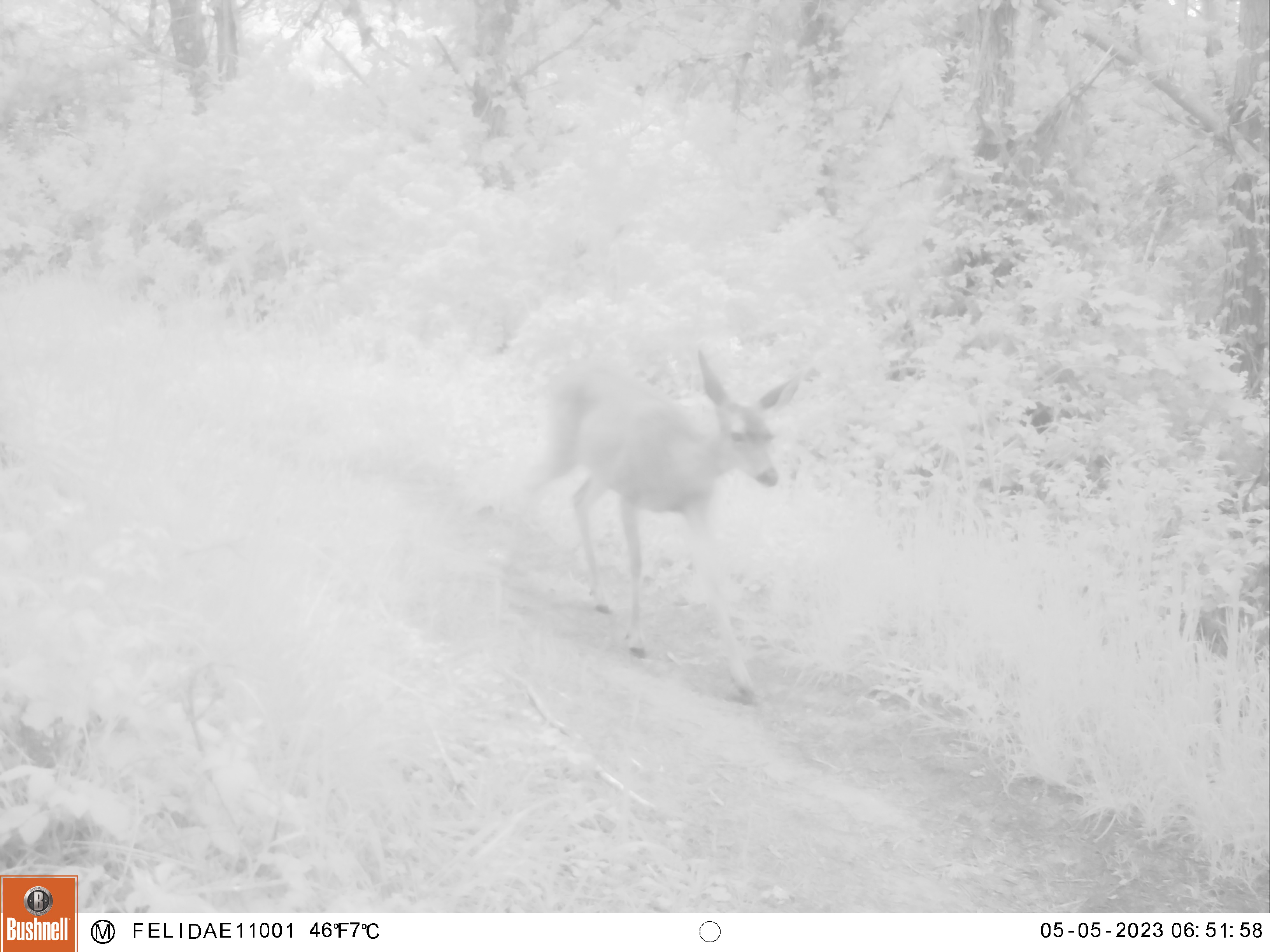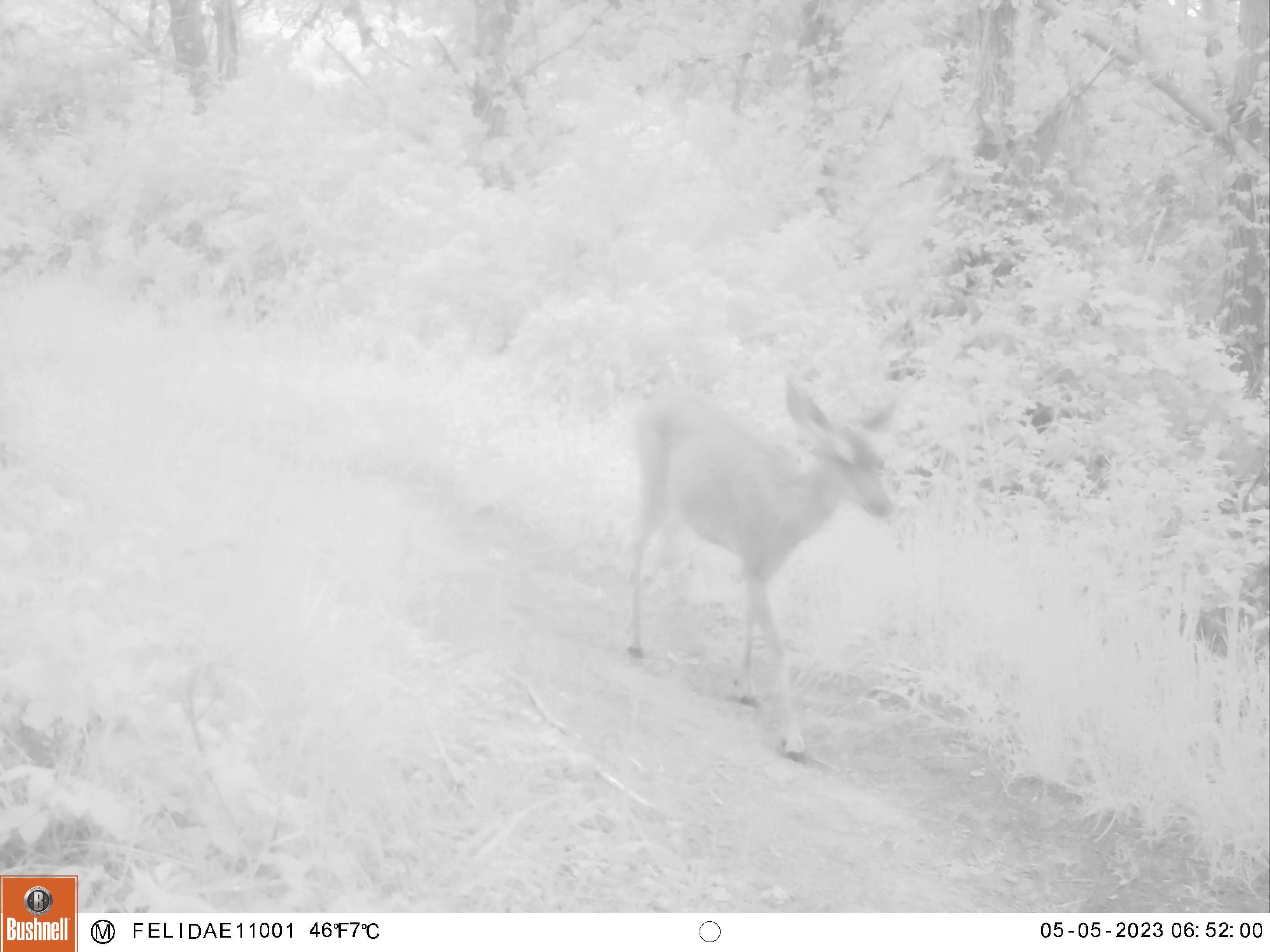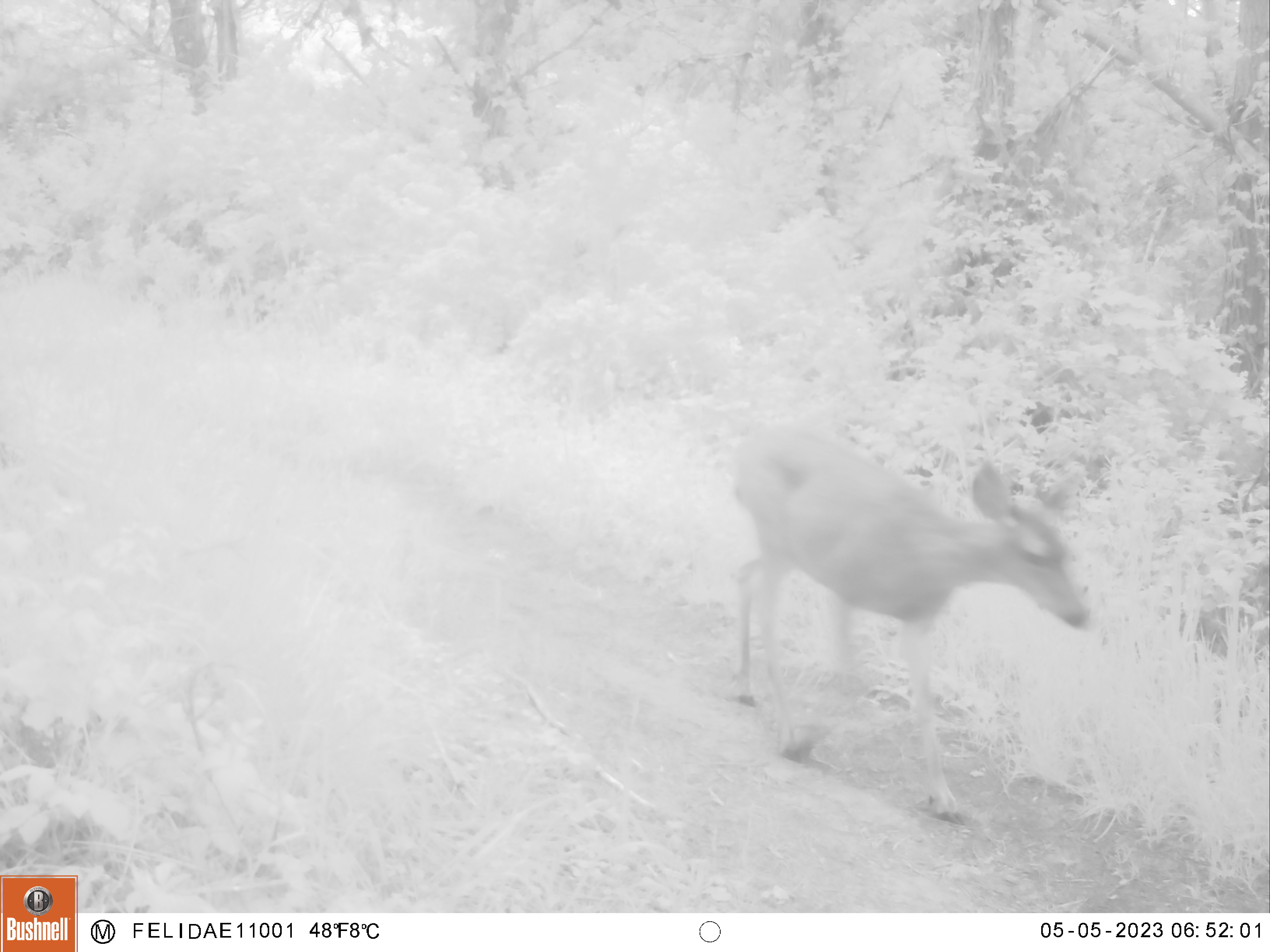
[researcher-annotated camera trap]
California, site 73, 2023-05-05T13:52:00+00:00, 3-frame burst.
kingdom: Animalia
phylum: Chordata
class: Mammalia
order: Artiodactyla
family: Cervidae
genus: Odocoileus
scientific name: Odocoileus hemionus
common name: mule deer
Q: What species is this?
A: Mule deer (Odocoileus hemionus).